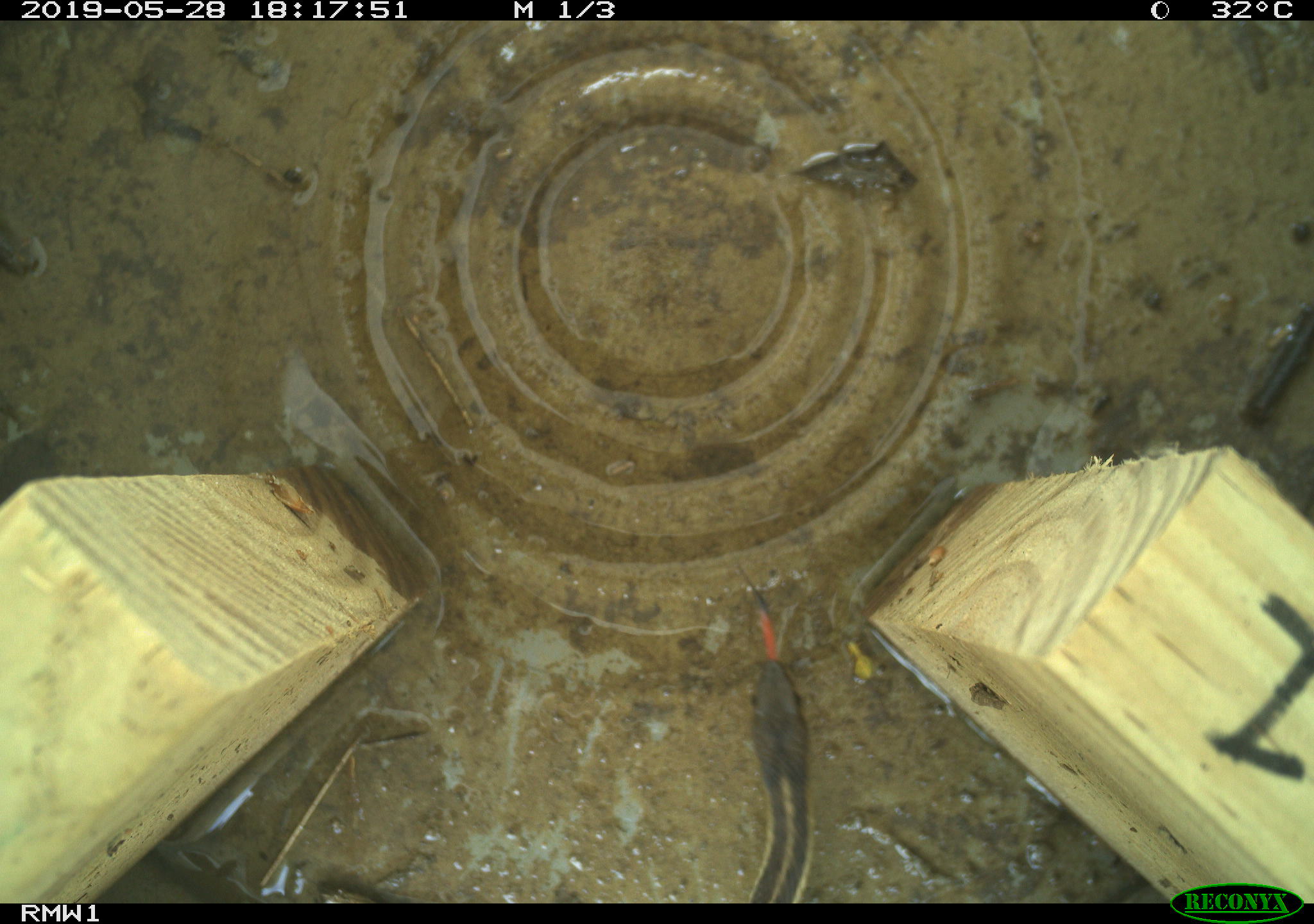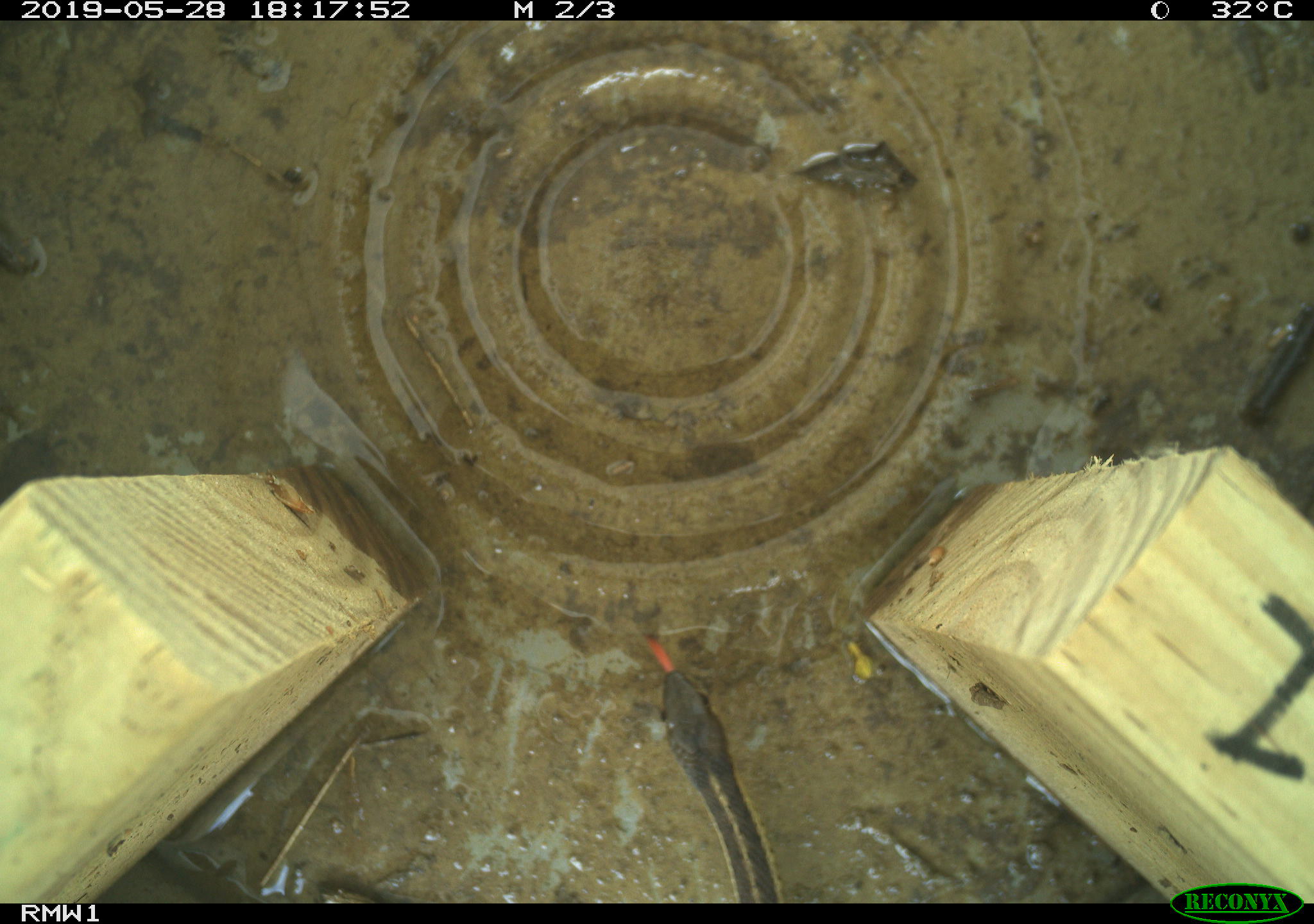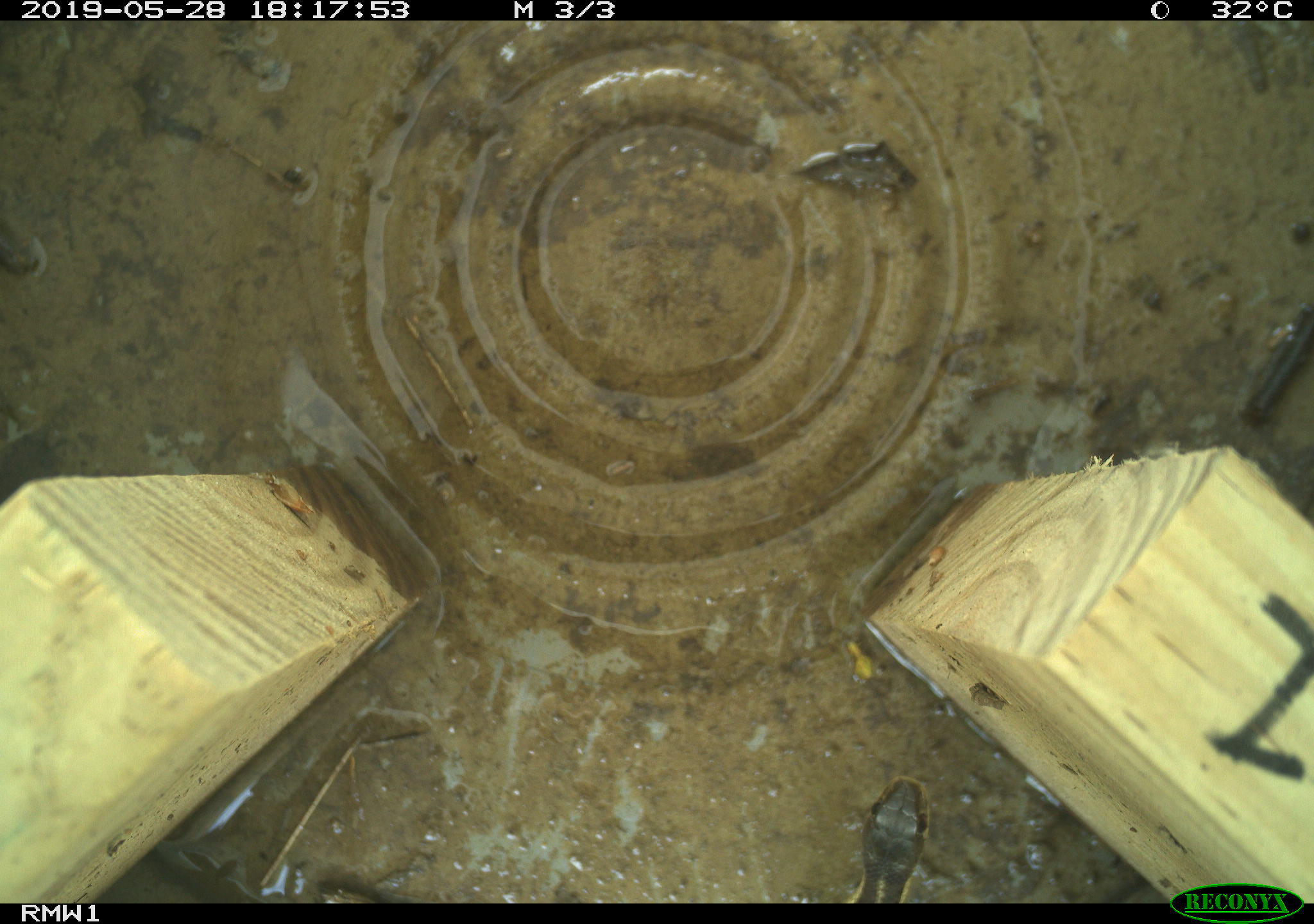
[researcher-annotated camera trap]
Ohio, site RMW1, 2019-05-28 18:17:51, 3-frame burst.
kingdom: Animalia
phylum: Chordata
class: Reptilia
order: Squamata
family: Colubridae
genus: Thamnophis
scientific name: Thamnophis sirtalis sirtalis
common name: eastern gartersnake